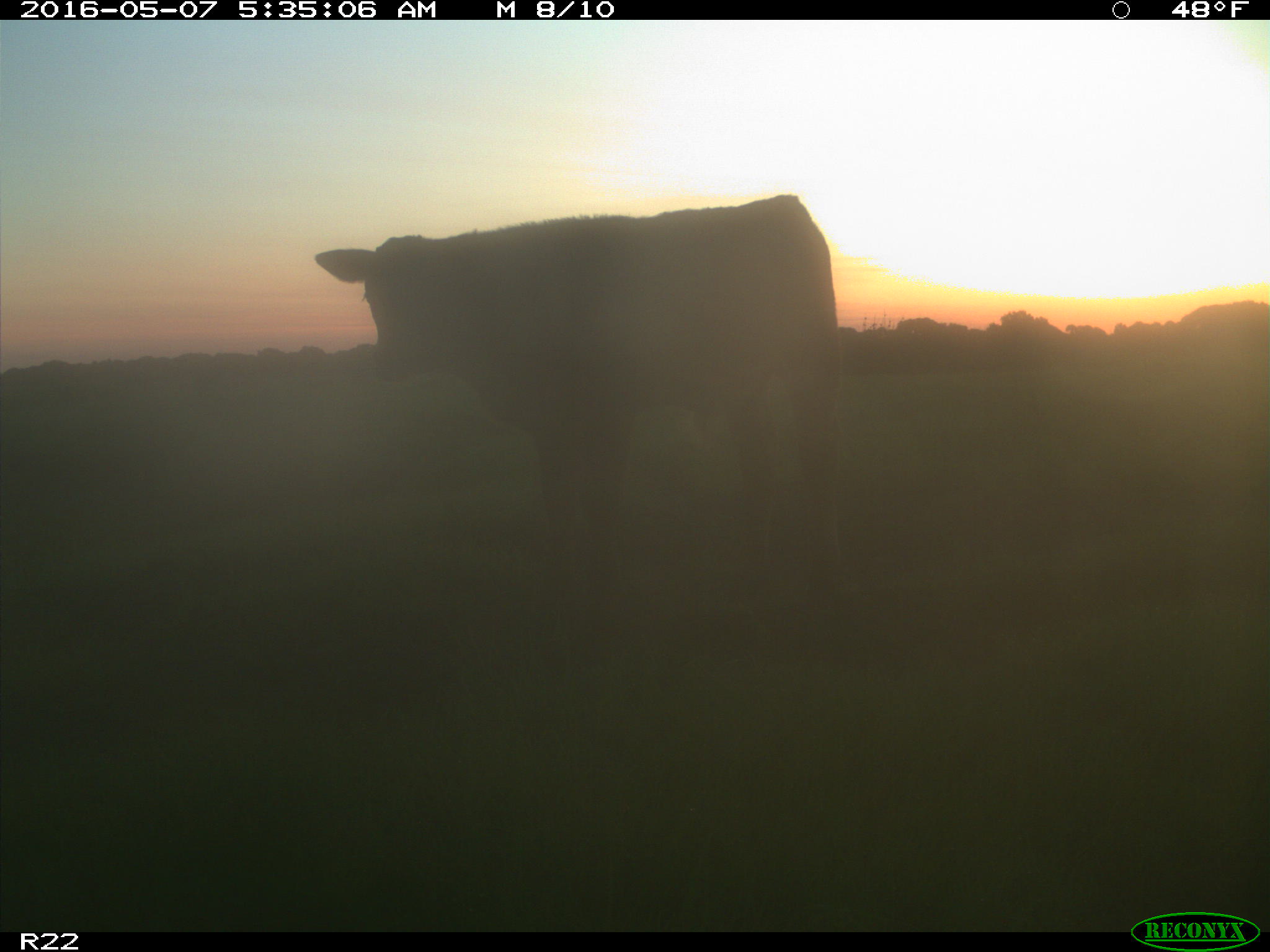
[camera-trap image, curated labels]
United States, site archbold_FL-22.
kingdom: Animalia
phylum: Chordata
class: Mammalia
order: Artiodactyla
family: Bovidae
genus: Bos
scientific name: Bos taurus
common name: domestic cow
Bos taurus (domestic cow).